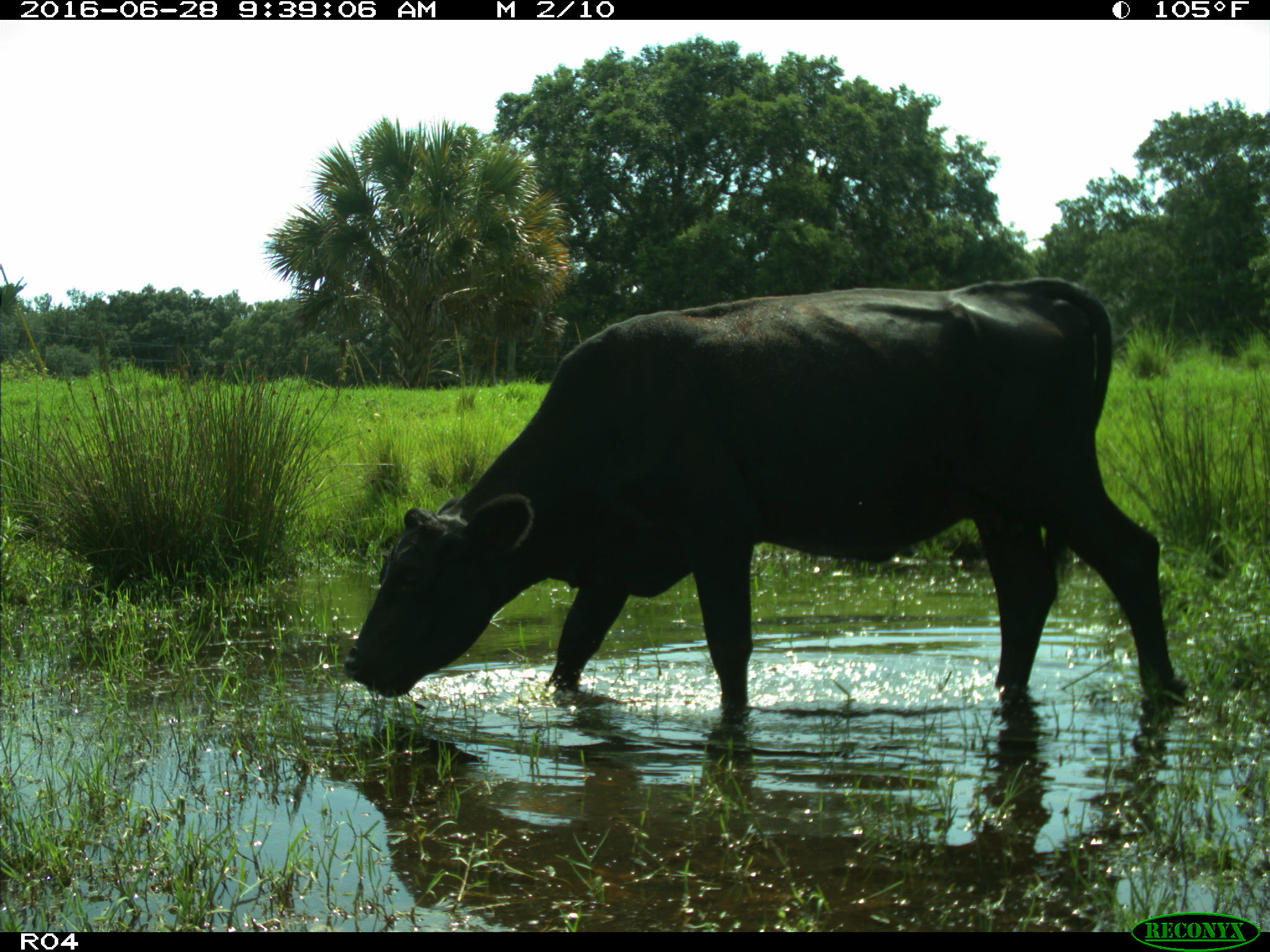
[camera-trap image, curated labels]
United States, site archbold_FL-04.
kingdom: Animalia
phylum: Chordata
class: Mammalia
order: Artiodactyla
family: Bovidae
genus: Bos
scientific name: Bos taurus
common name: domestic cow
Bos taurus (domestic cow).